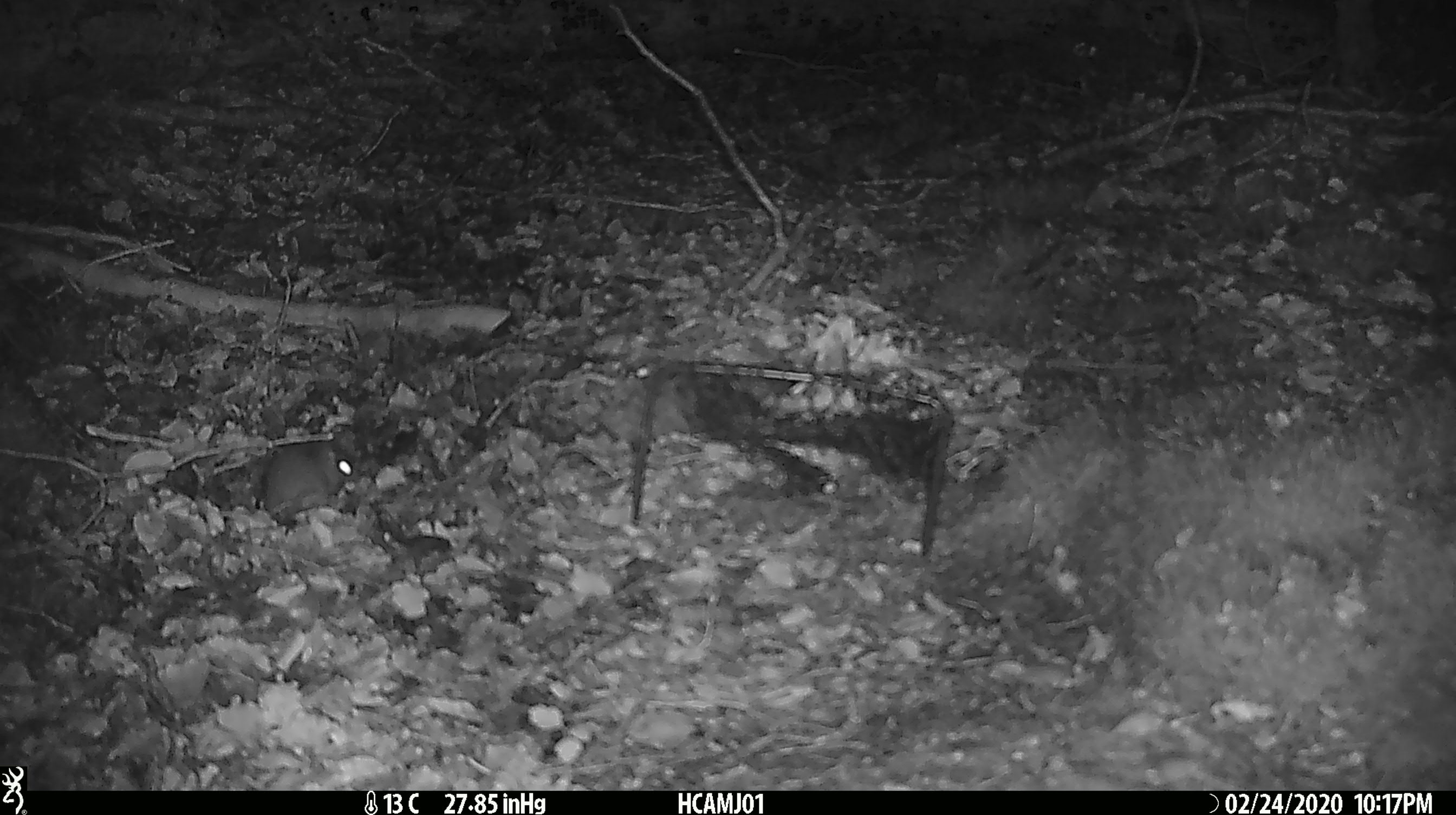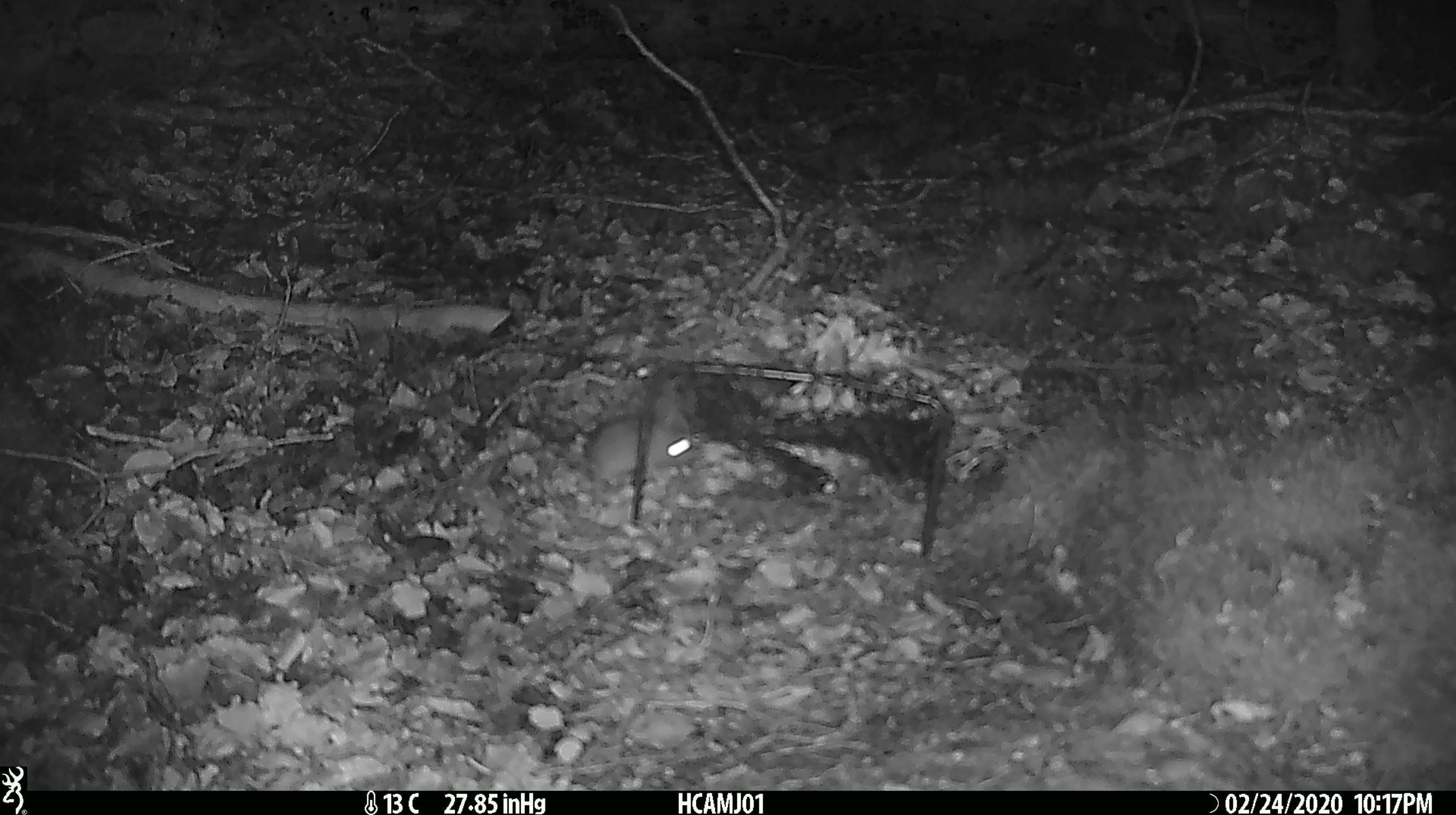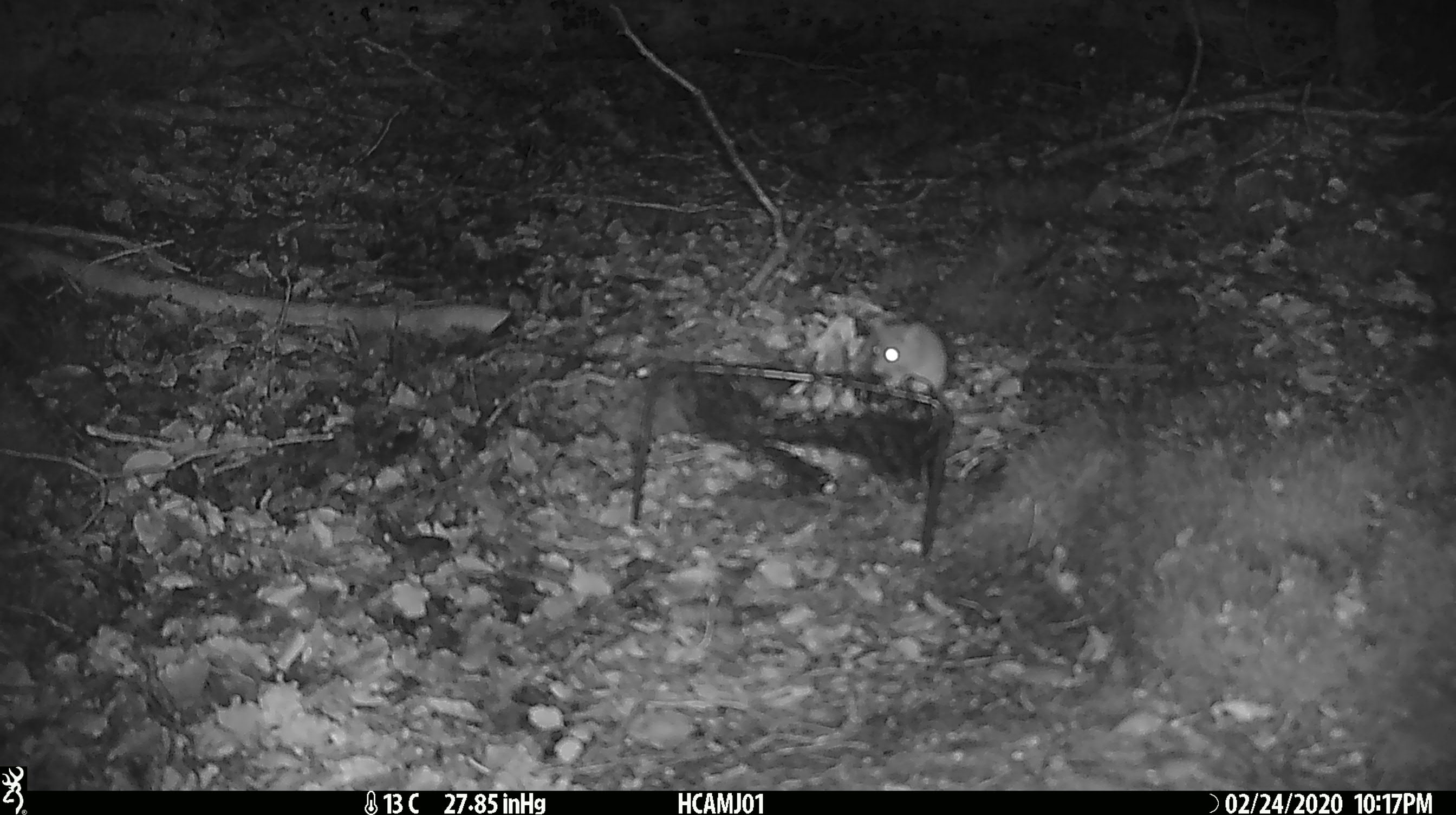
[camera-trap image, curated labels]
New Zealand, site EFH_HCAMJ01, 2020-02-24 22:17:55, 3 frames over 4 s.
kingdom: Animalia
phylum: Chordata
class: Mammalia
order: Rodentia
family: Muridae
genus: Mus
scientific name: Mus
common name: mouse